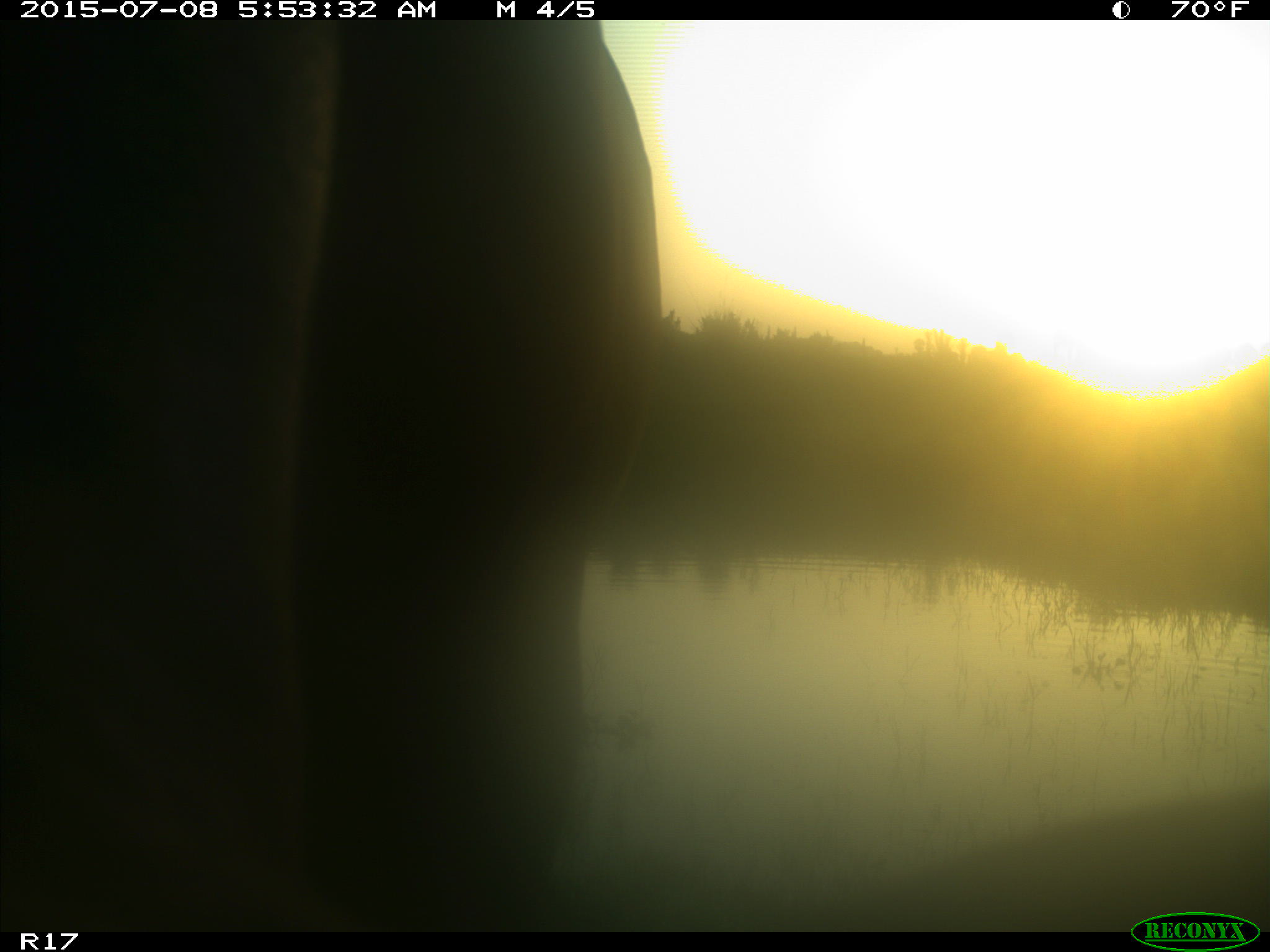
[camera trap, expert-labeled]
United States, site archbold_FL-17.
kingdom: Animalia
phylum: Chordata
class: Mammalia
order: Artiodactyla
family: Bovidae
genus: Bos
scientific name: Bos taurus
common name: domestic cow